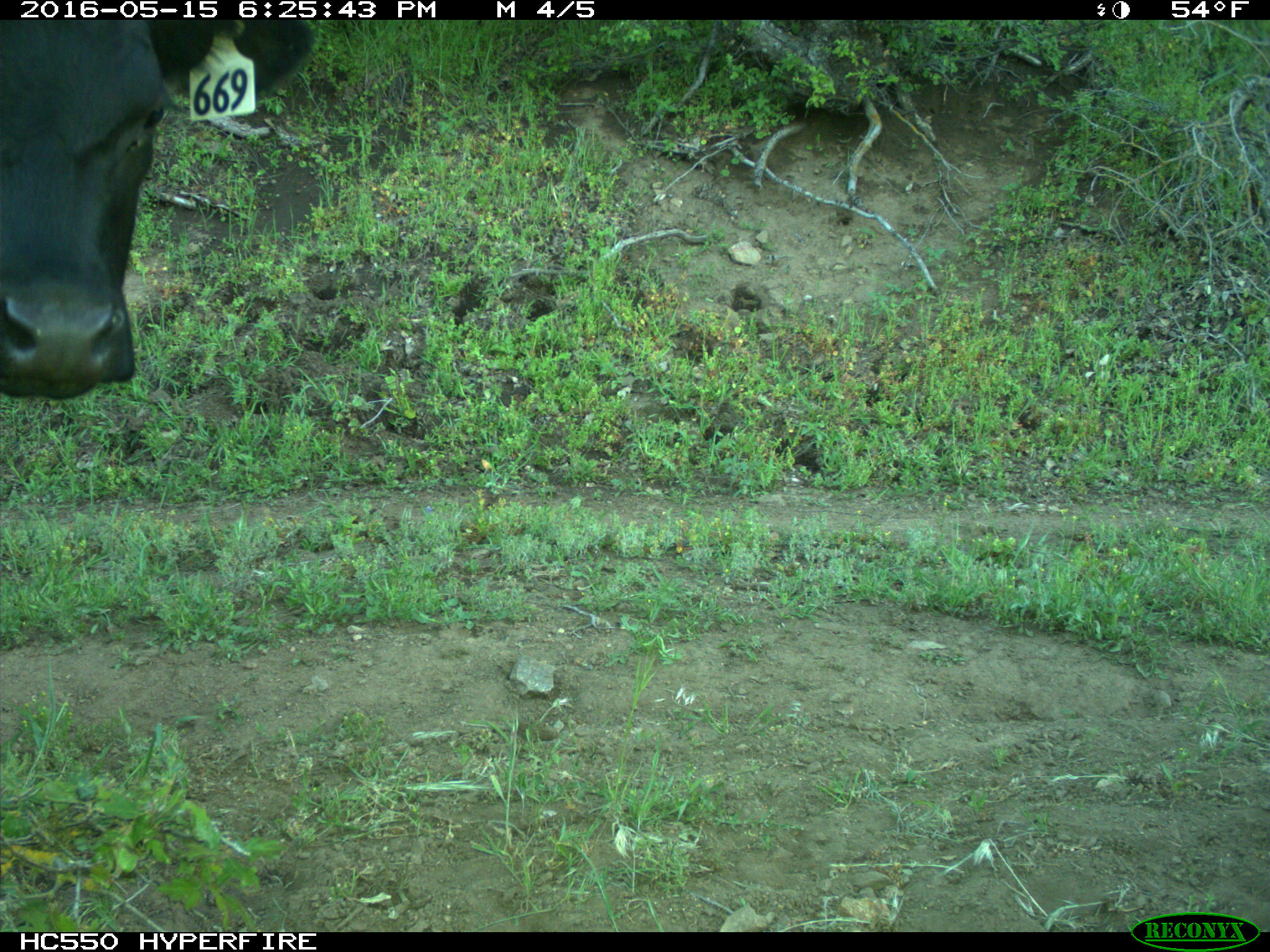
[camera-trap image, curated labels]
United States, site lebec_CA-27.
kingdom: Animalia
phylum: Chordata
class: Mammalia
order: Artiodactyla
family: Bovidae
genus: Bos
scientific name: Bos taurus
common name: domestic cow